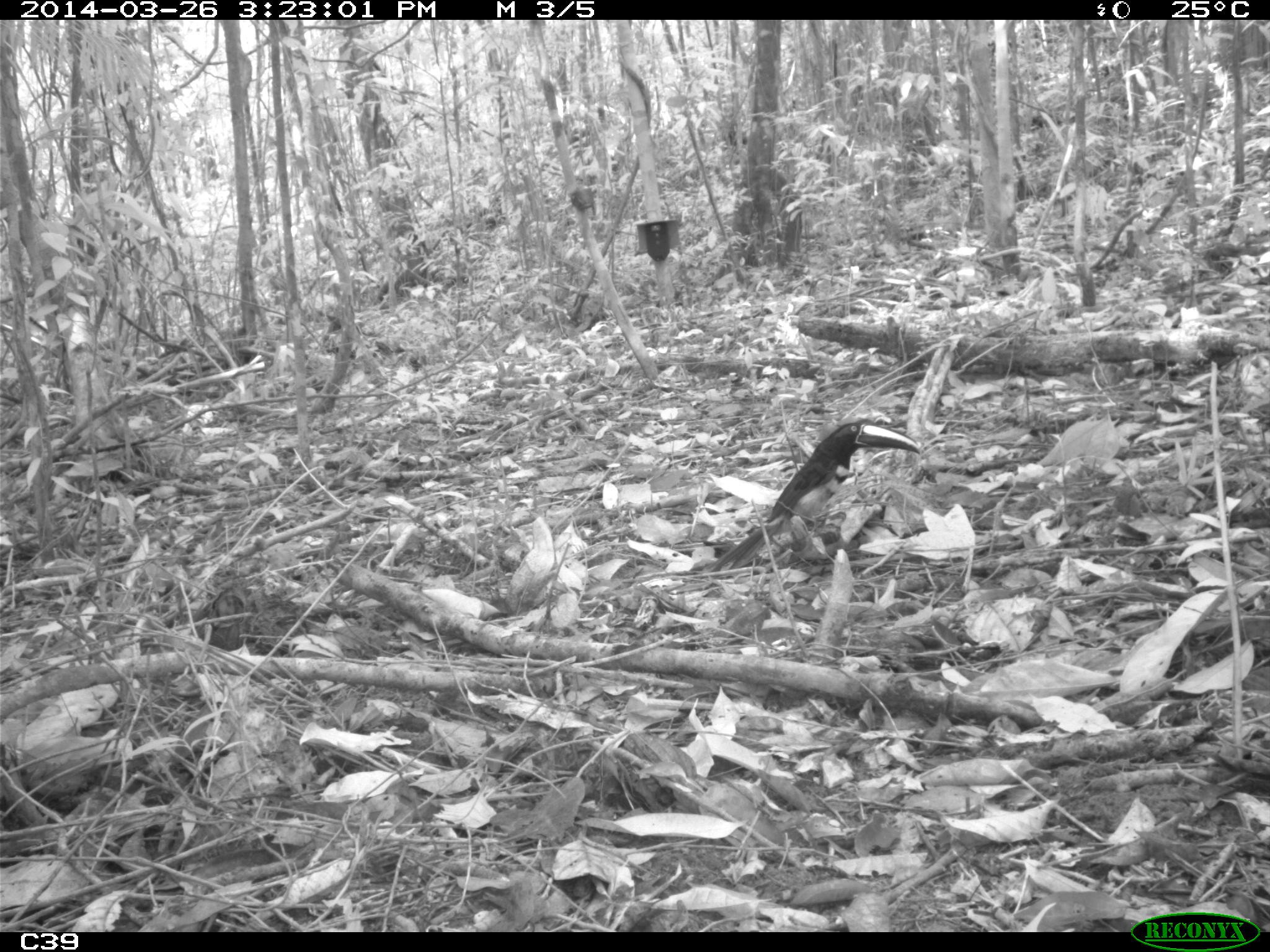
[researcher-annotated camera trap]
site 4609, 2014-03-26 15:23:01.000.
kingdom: Animalia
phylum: Chordata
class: Aves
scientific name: Aves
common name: bird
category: unknown bird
Unknown bird (bird) (Aves), count 1, age adult.